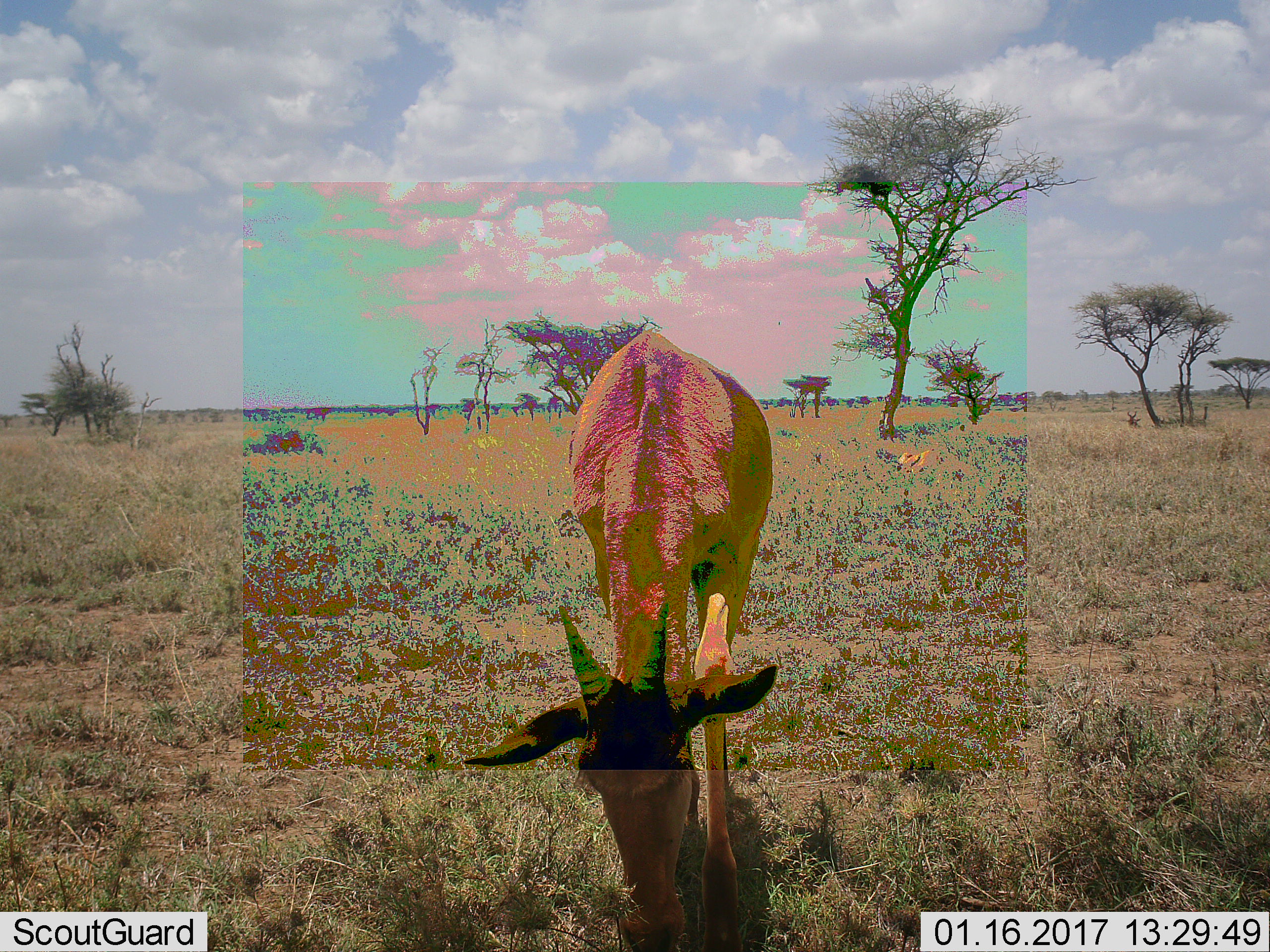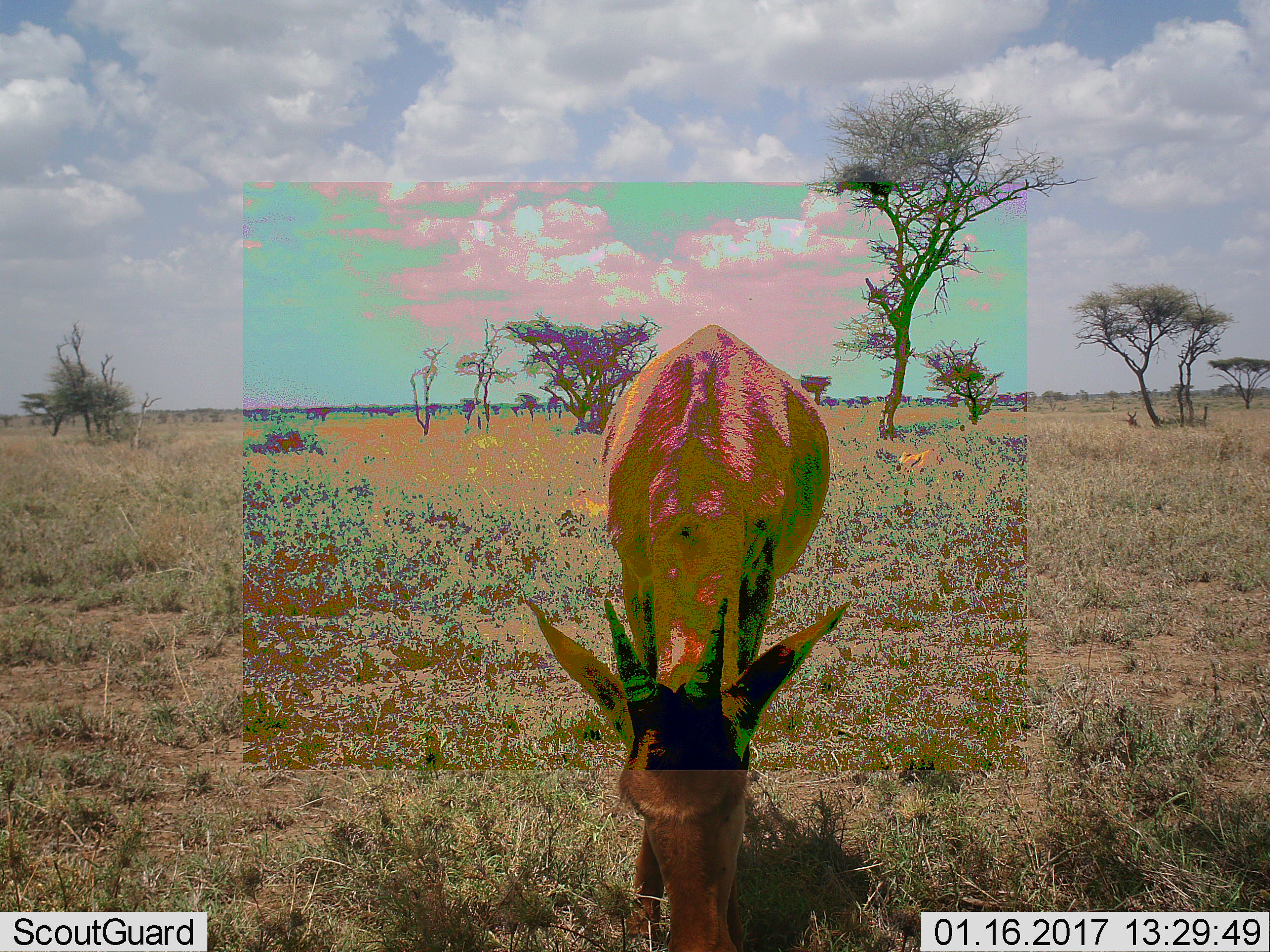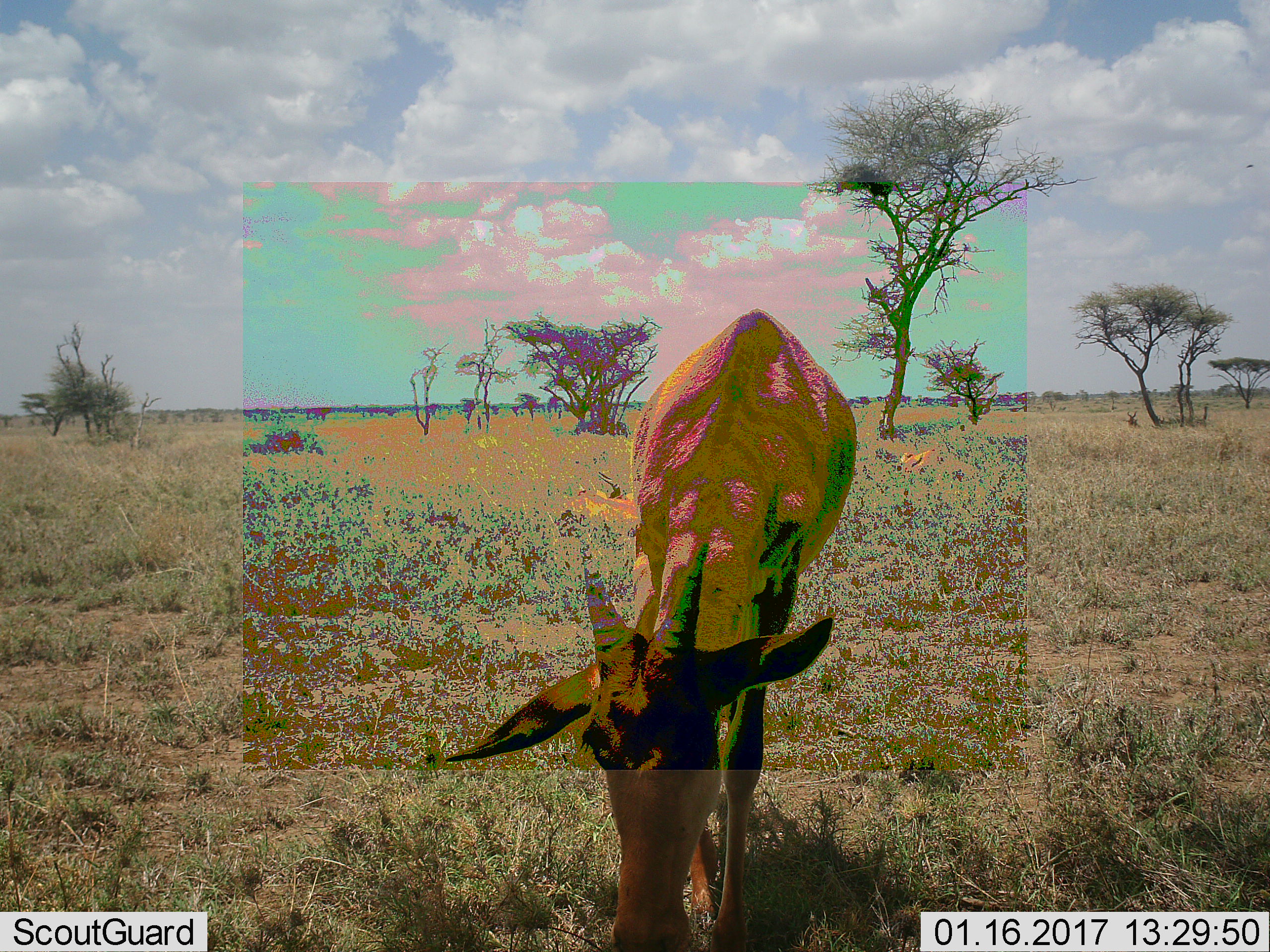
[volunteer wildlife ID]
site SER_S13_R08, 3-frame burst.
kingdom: Animalia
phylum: Chordata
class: Mammalia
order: Artiodactyla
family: Bovidae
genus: Alcelaphus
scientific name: Alcelaphus buselaphus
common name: hartebeest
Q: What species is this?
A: Hartebeest (Alcelaphus buselaphus).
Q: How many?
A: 3.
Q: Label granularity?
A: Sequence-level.